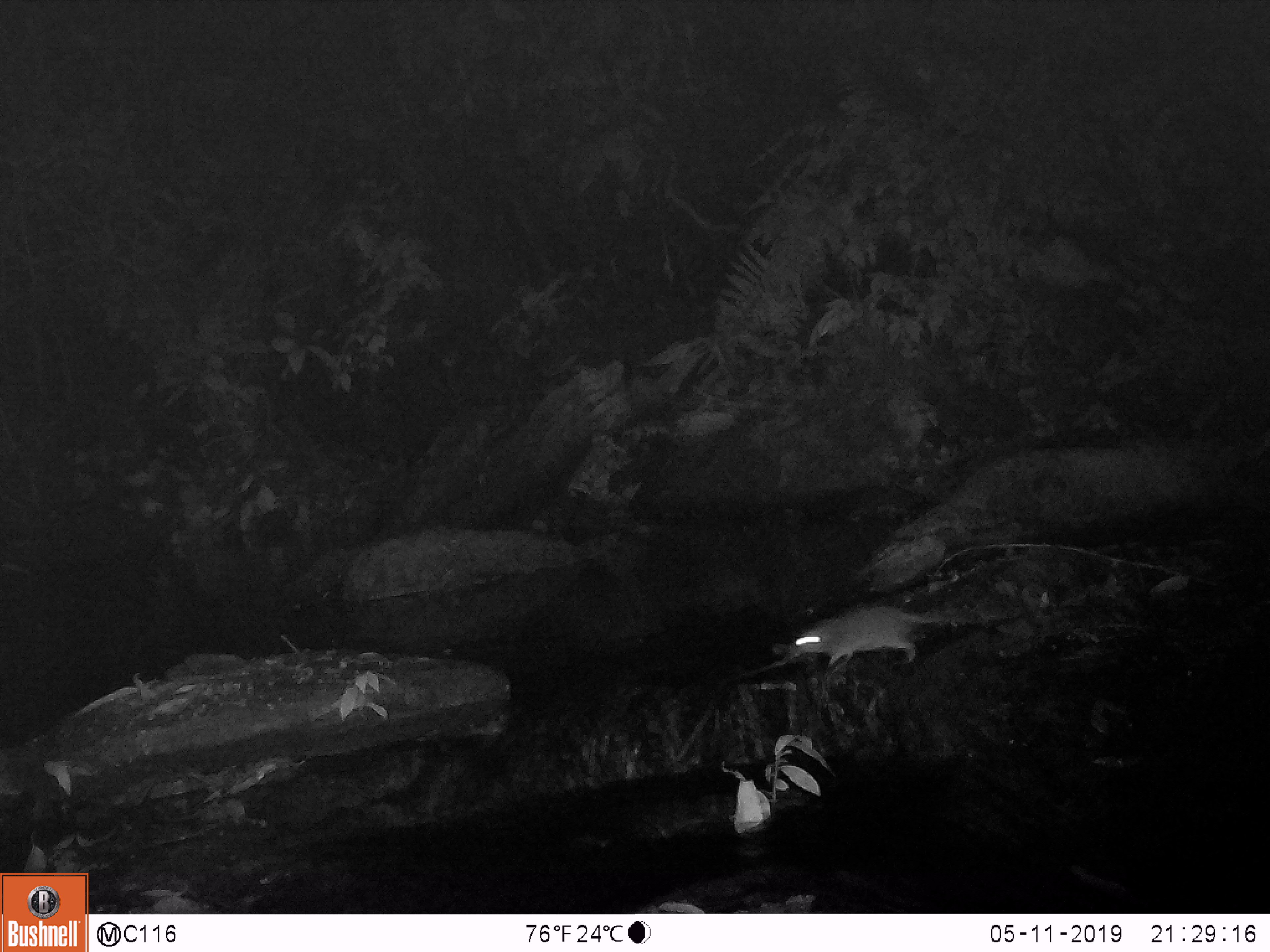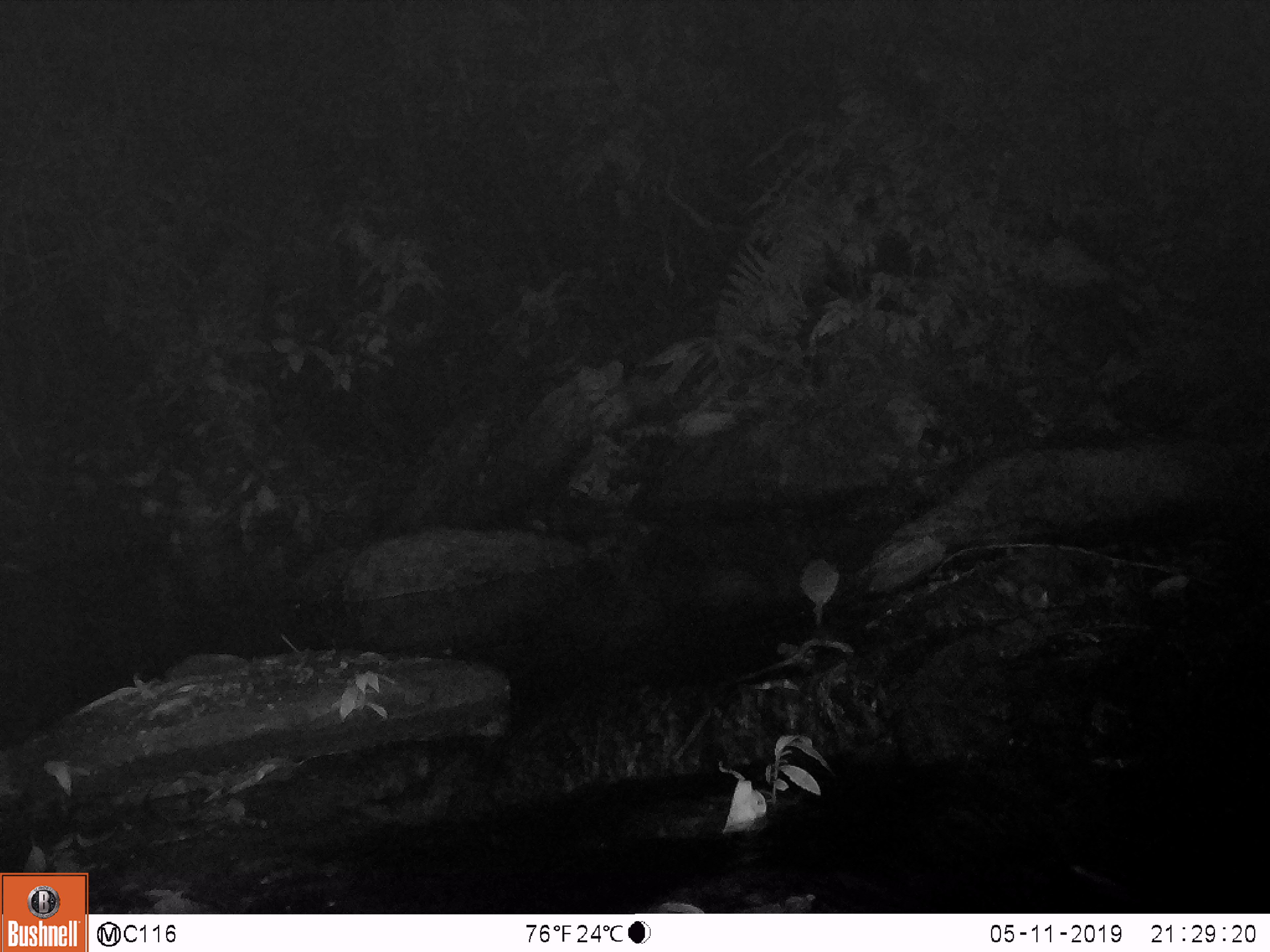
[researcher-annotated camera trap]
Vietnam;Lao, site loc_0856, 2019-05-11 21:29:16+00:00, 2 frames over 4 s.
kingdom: Animalia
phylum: Chordata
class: Mammalia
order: Rodentia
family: Muridae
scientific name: Muridae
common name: old-world mice and rats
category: unidentified murid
Unidentified murid (old-world mice and rats) (Muridae). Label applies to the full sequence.